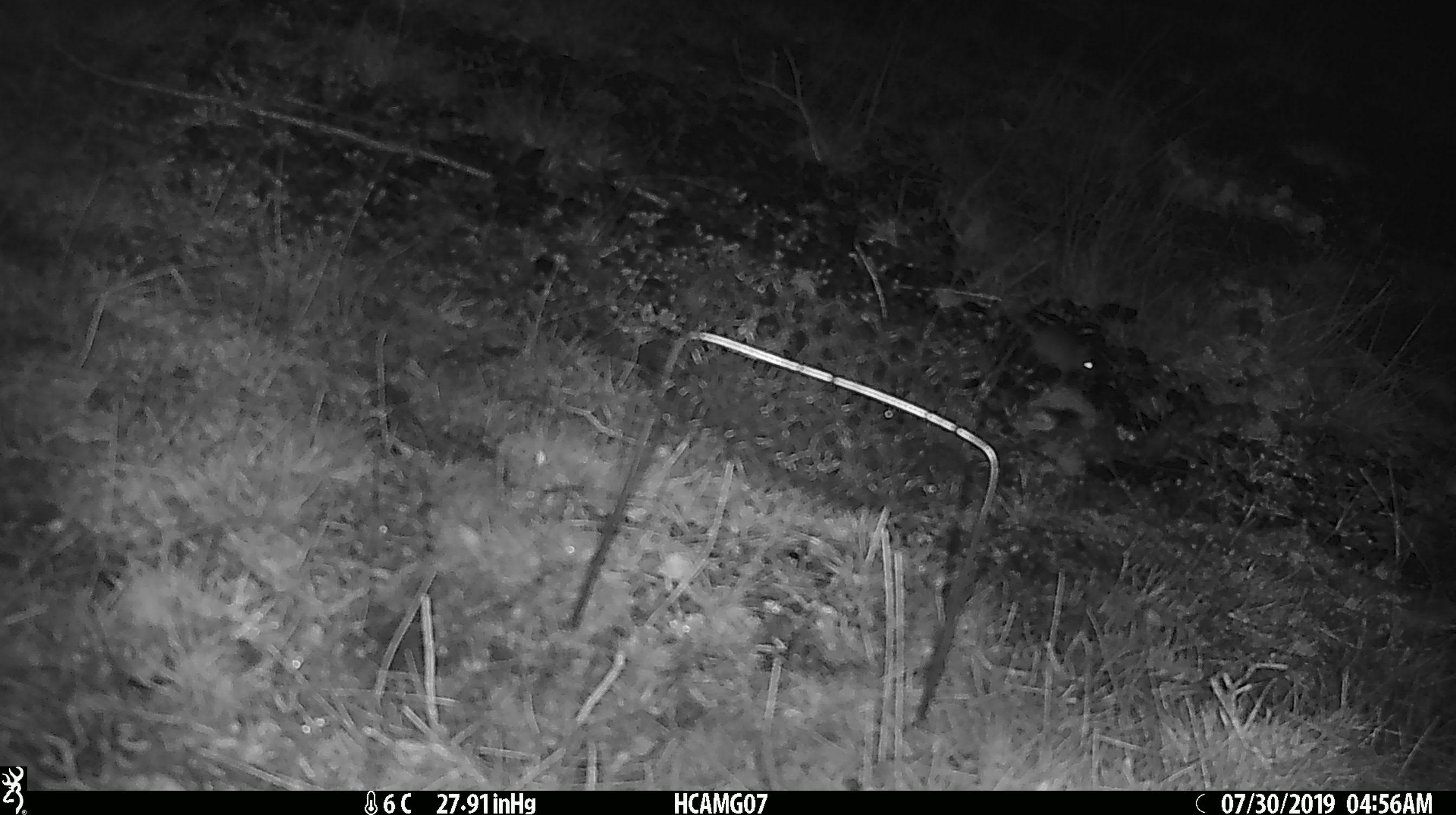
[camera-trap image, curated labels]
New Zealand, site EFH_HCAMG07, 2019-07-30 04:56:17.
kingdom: Animalia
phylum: Chordata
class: Mammalia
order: Rodentia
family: Muridae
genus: Mus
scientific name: Mus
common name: mouse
Mouse (Mus).